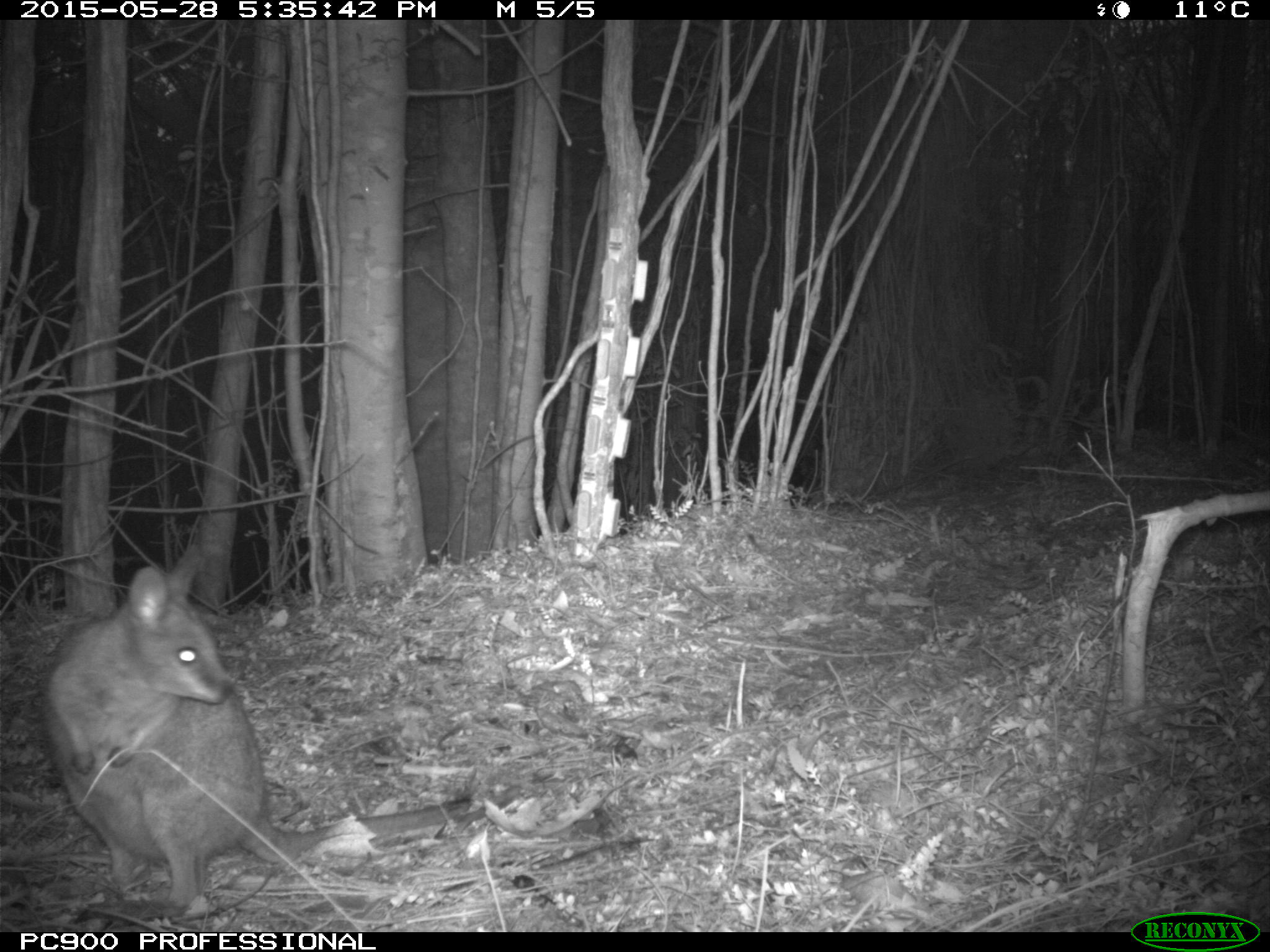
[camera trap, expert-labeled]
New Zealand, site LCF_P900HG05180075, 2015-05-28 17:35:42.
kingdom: Animalia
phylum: Chordata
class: Mammalia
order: Diprotodontia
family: Macropodidae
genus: Notamacropus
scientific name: Notamacropus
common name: wallaby